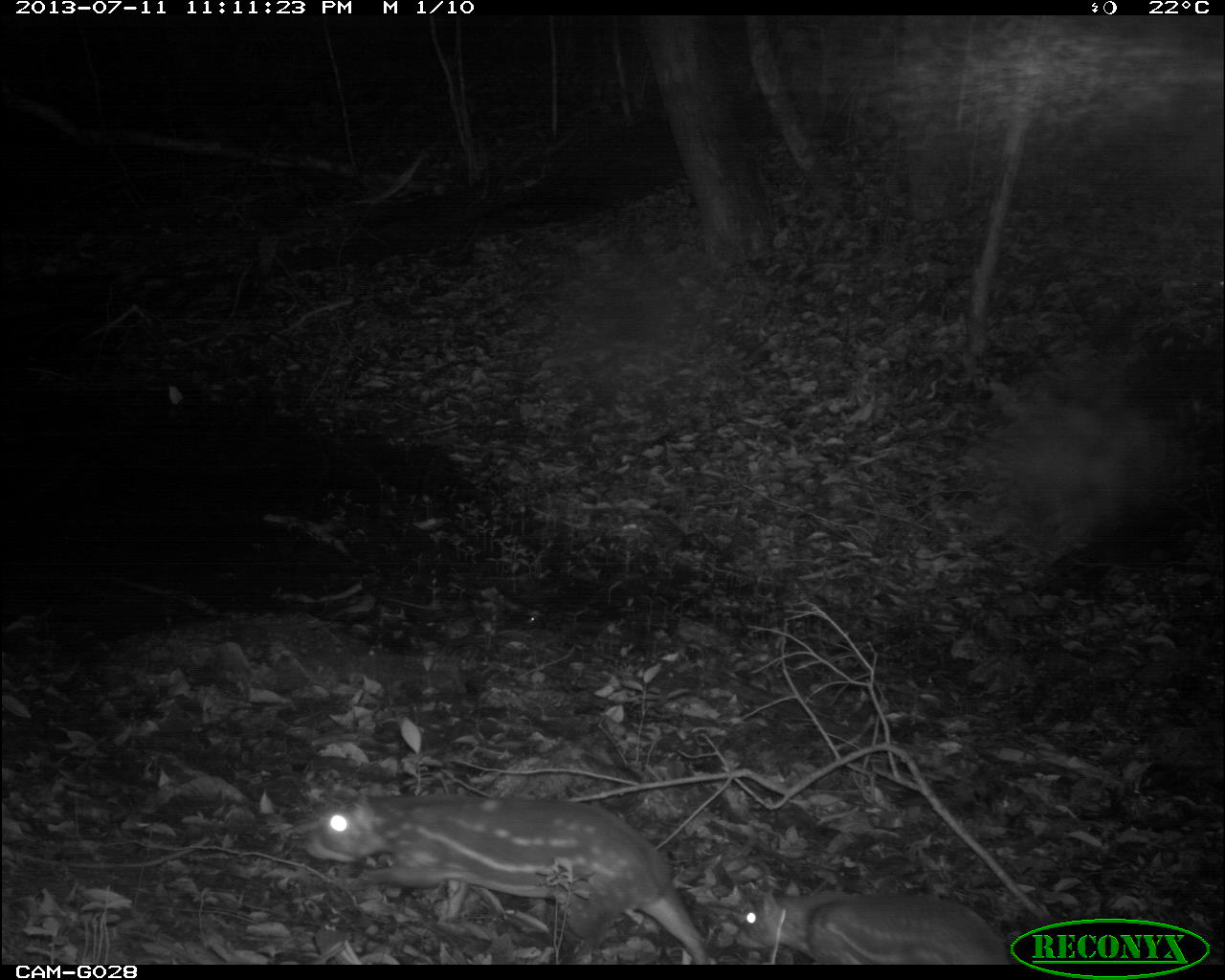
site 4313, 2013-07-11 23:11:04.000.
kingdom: Animalia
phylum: Chordata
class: Mammalia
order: Rodentia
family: Cuniculidae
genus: Cuniculus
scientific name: Cuniculus paca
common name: lowland paca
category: agouti paca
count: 2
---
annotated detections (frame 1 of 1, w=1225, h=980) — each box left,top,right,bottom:
agouti paca: 303,787,707,963; 736,889,1015,963